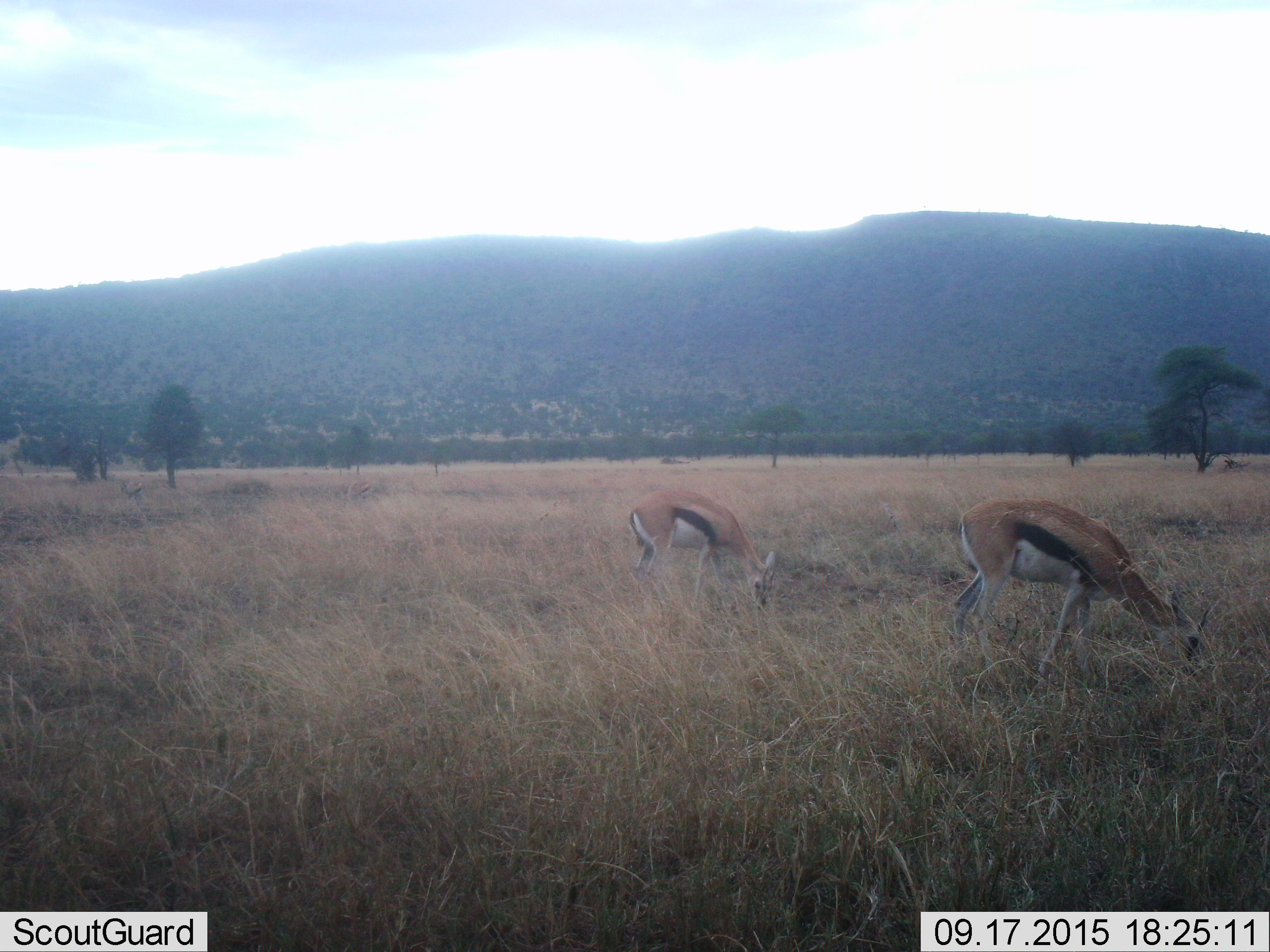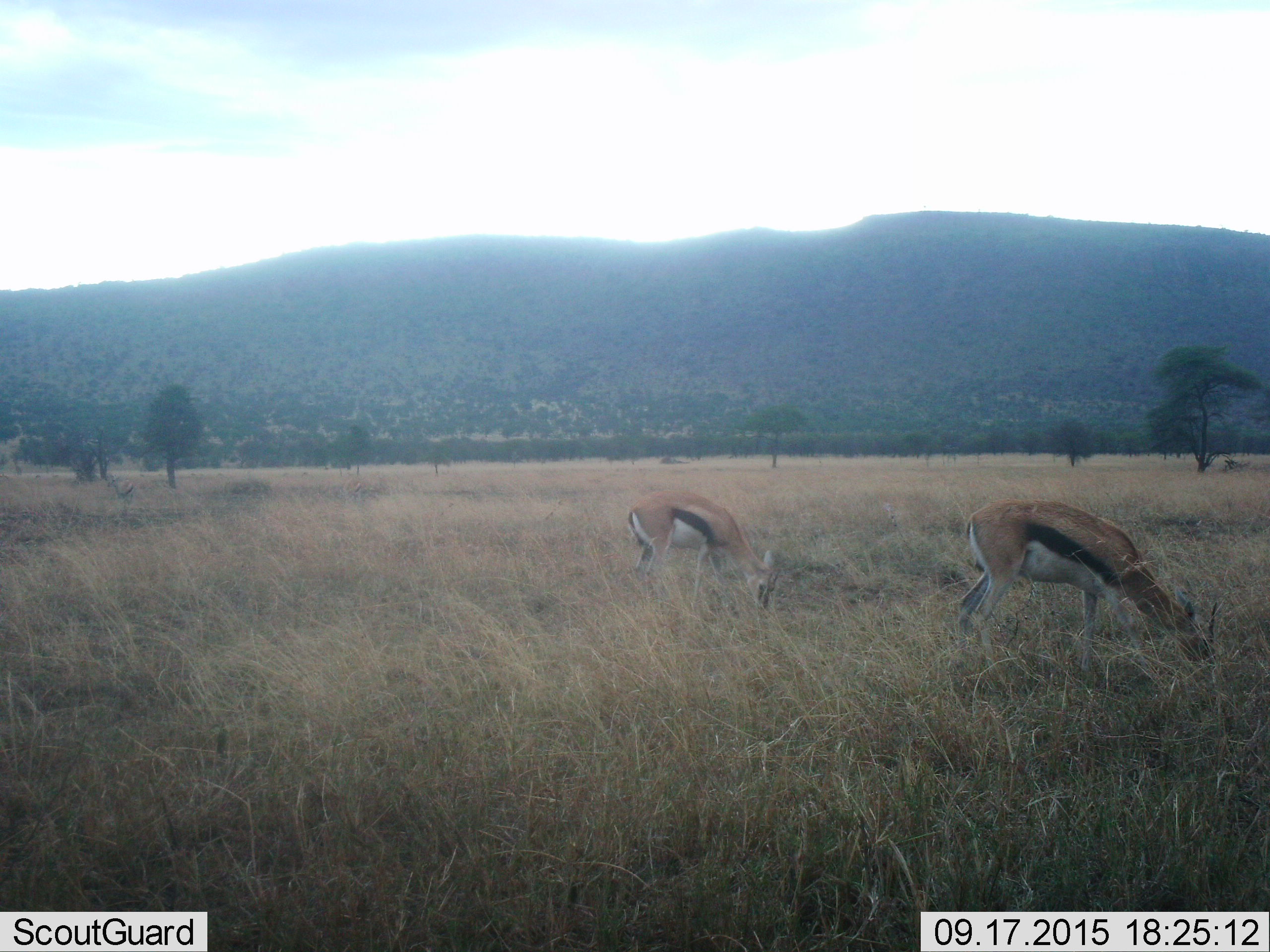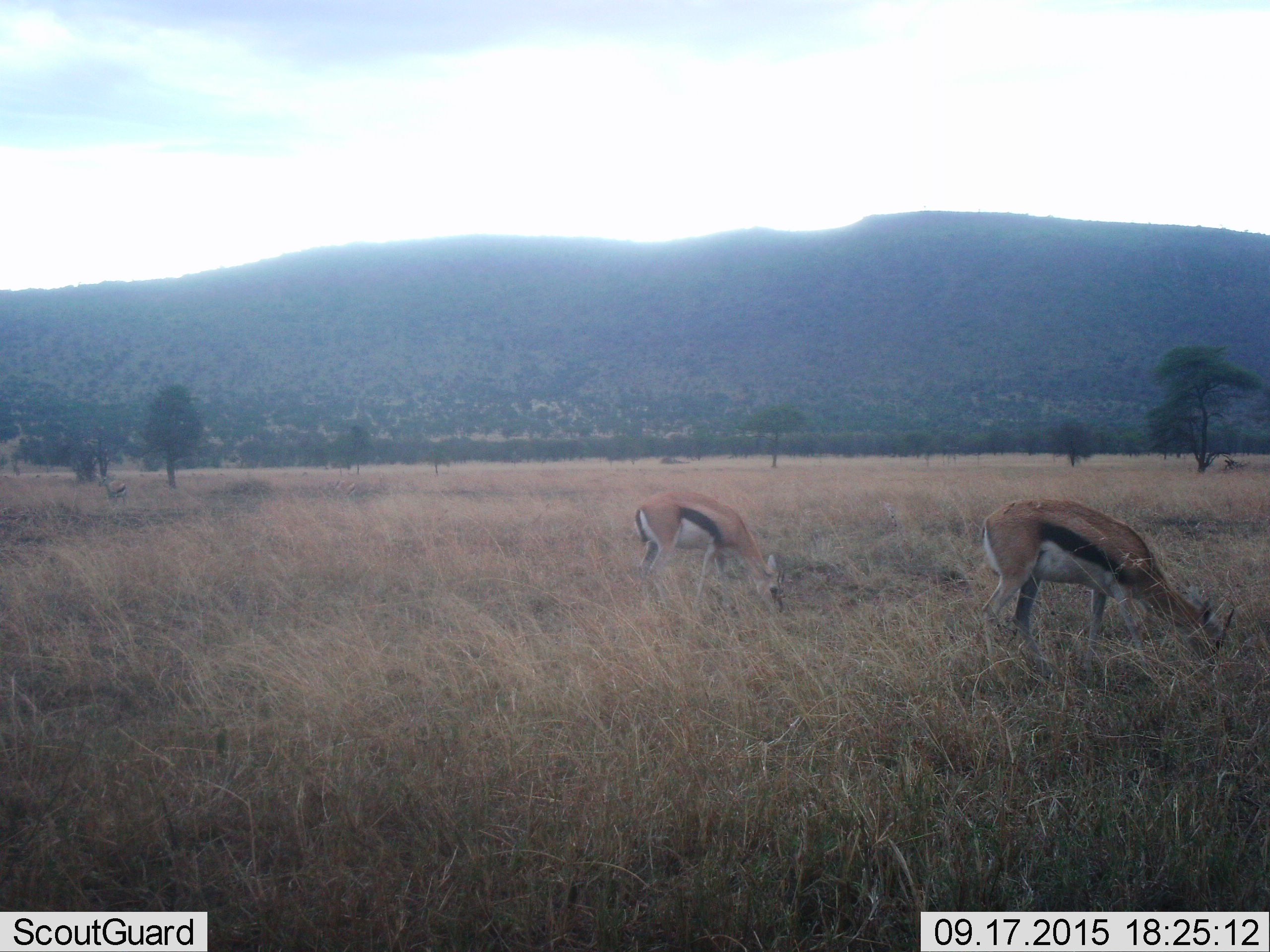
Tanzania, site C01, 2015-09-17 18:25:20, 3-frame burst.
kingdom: Animalia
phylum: Chordata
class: Mammalia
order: Artiodactyla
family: Bovidae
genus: Eudorcas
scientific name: Eudorcas thomsonii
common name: thomson's gazelle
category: gazellethomsons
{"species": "gazellethomsons (thomson's gazelle) (Eudorcas thomsonii)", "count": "2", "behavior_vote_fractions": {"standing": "21%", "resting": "0%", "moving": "11%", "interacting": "0%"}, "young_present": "5%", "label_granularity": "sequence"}